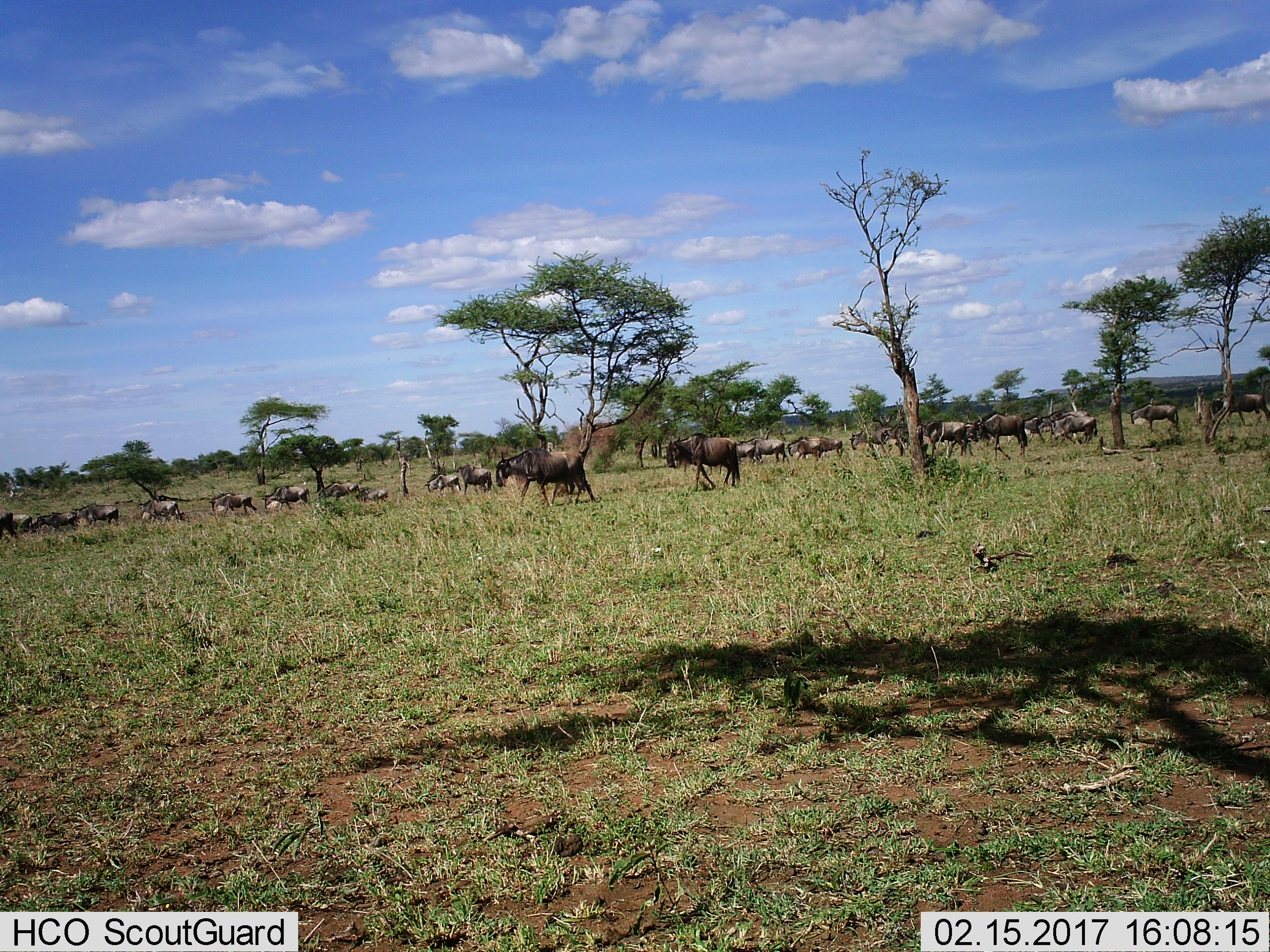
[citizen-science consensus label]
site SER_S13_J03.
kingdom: Animalia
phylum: Chordata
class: Mammalia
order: Artiodactyla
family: Bovidae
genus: Connochaetes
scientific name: Connochaetes taurinus taurinus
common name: blue wildebeest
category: wildebeestblue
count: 11-50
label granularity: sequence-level